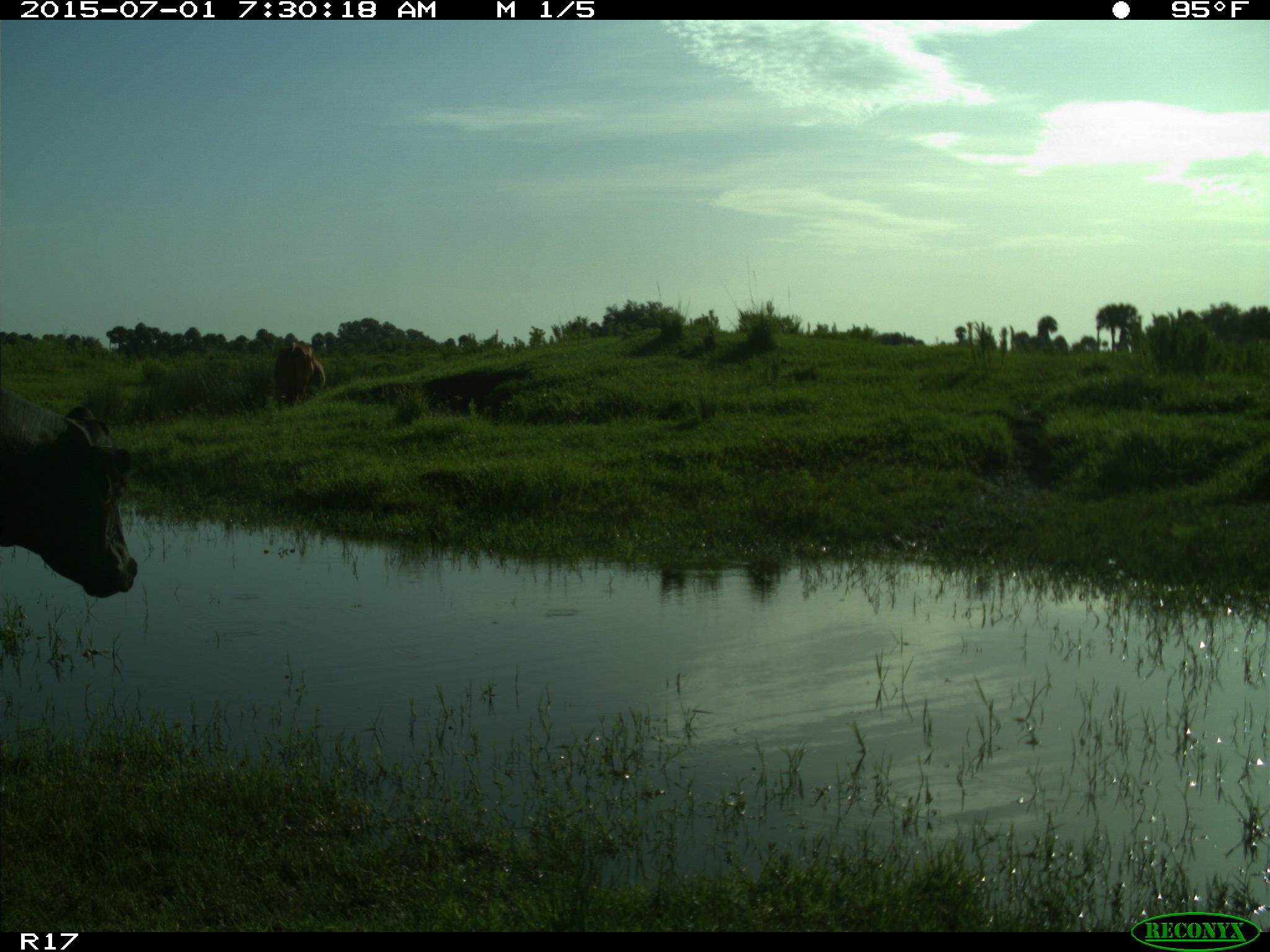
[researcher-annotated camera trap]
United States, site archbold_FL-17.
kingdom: Animalia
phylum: Chordata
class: Mammalia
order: Artiodactyla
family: Bovidae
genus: Bos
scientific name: Bos taurus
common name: domestic cow